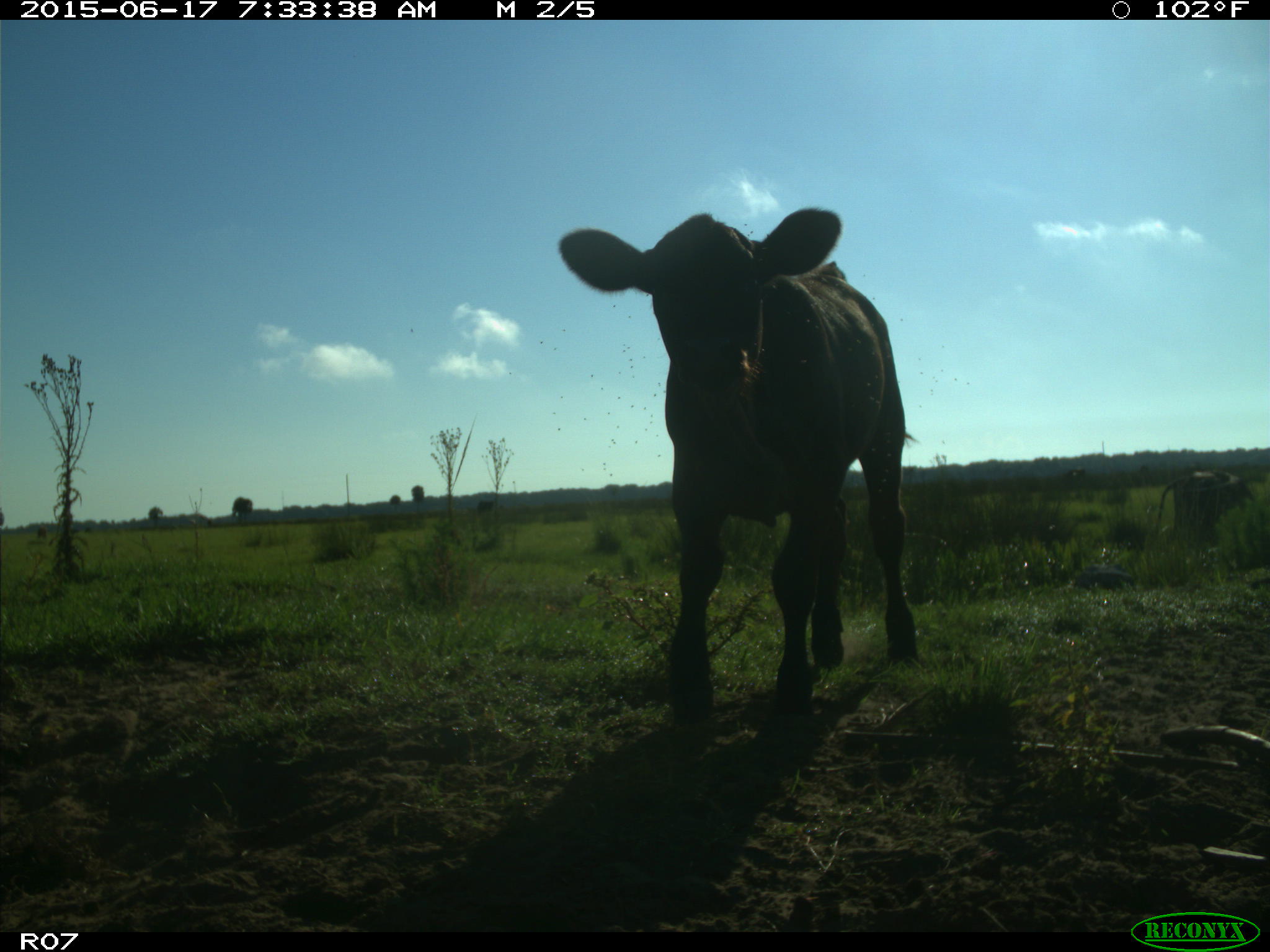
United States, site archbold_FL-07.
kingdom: Animalia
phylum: Chordata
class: Mammalia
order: Artiodactyla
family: Bovidae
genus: Bos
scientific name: Bos taurus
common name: domestic cow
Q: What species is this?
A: Bos taurus (domestic cow).